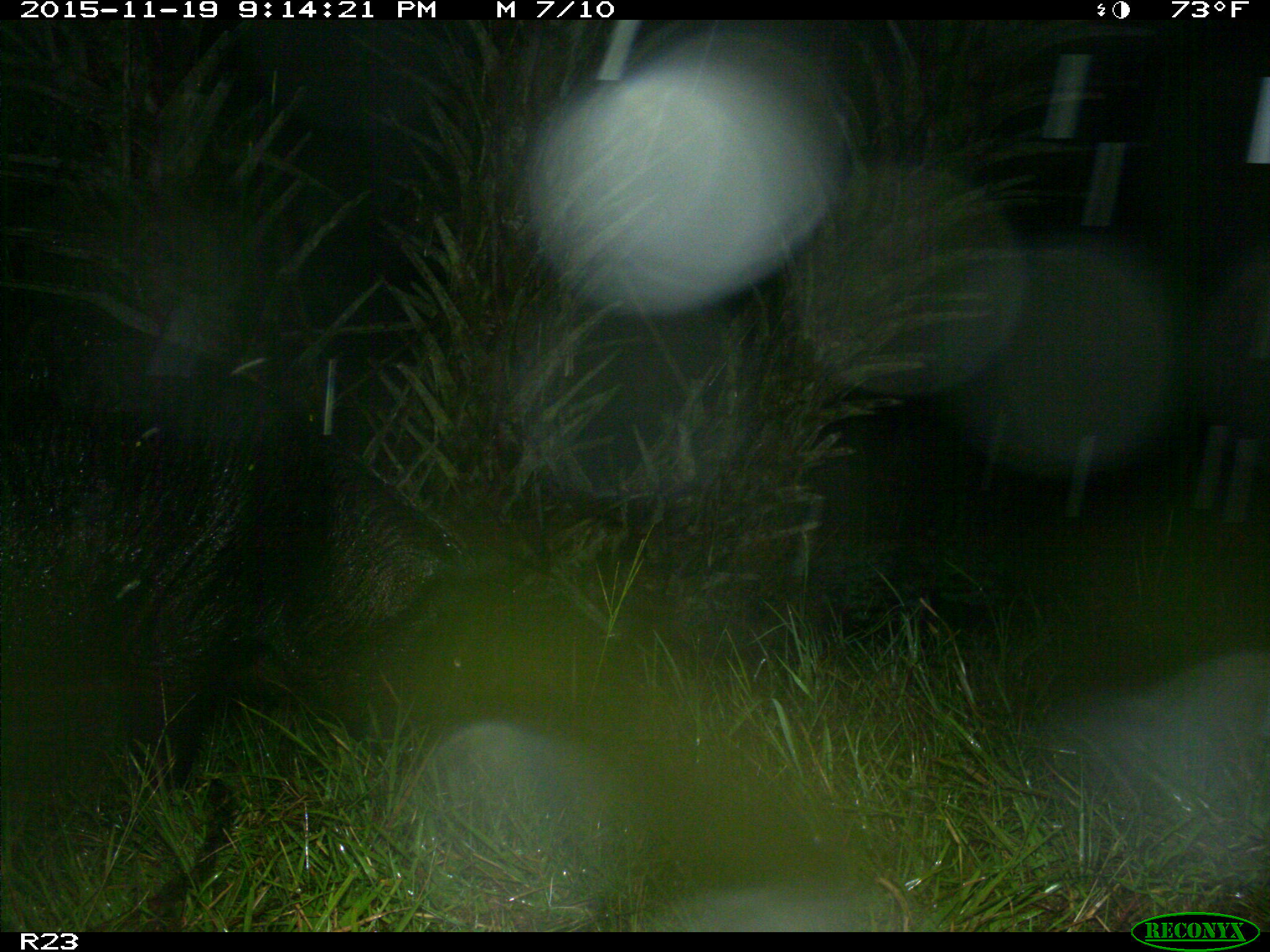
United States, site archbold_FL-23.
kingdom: Animalia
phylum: Chordata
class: Mammalia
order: Artiodactyla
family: Suidae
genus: Sus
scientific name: Sus scrofa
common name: wild boar